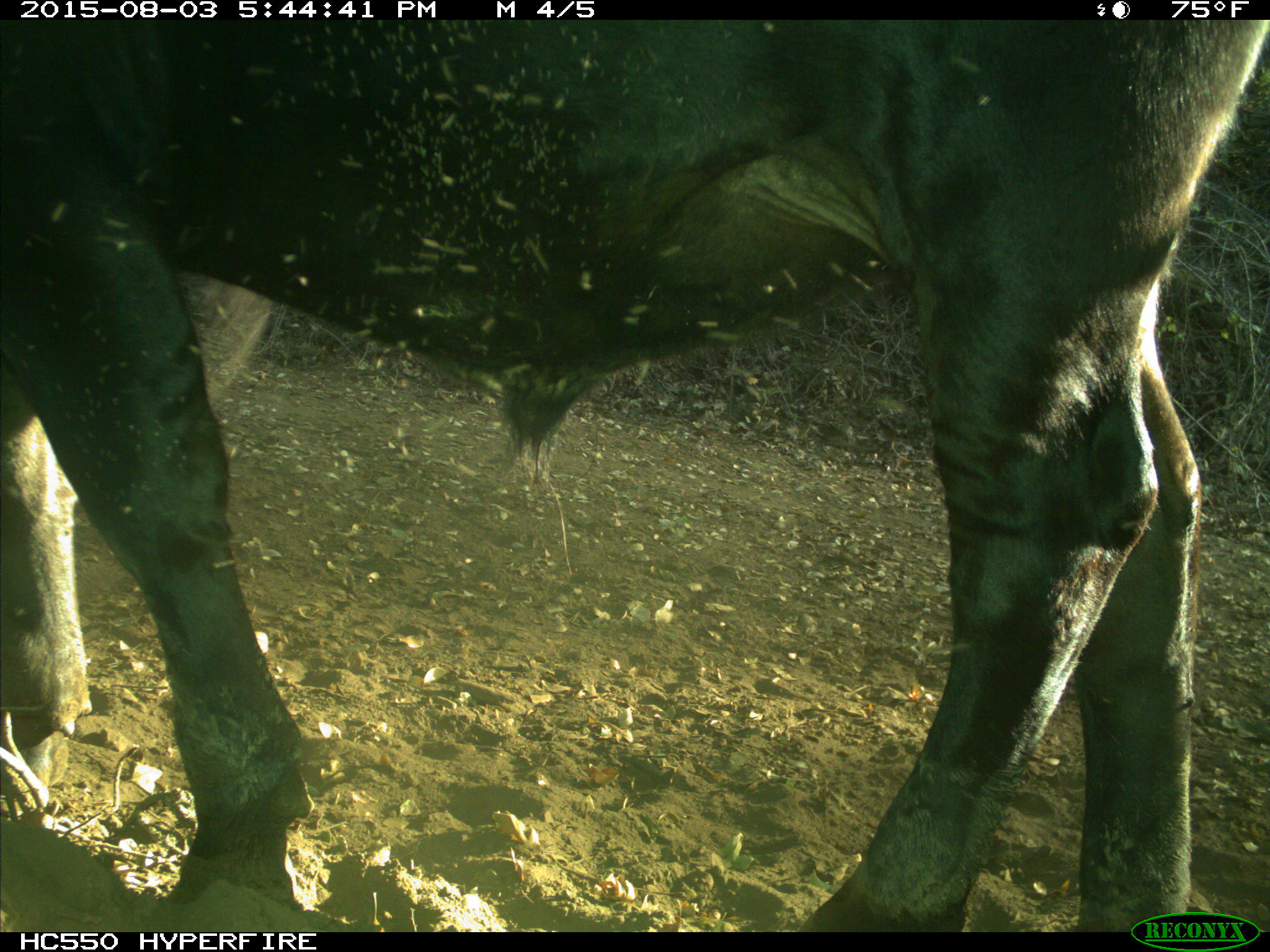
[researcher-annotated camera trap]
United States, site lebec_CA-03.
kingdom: Animalia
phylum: Chordata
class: Mammalia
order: Artiodactyla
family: Bovidae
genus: Bos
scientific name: Bos taurus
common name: domestic cow